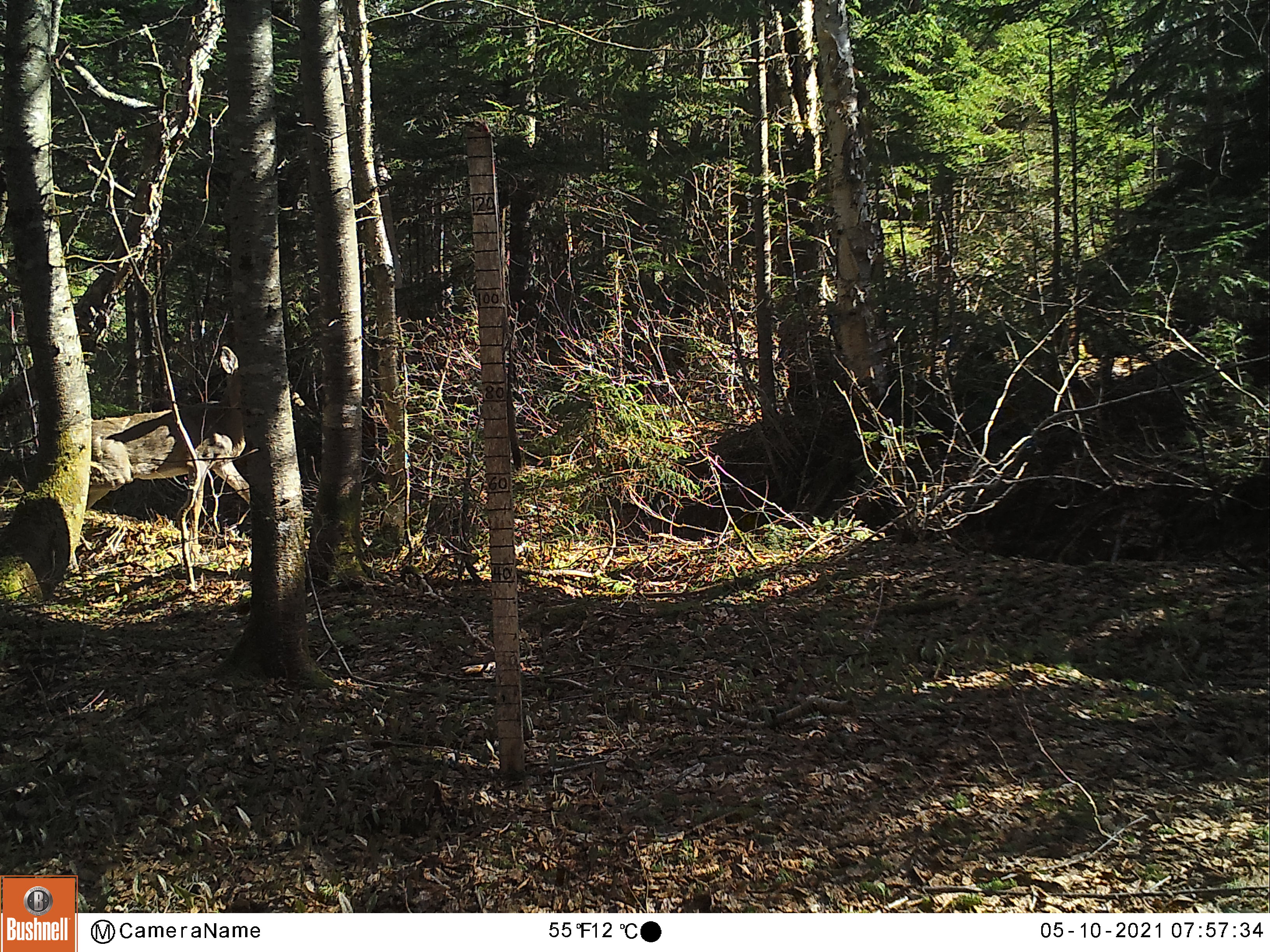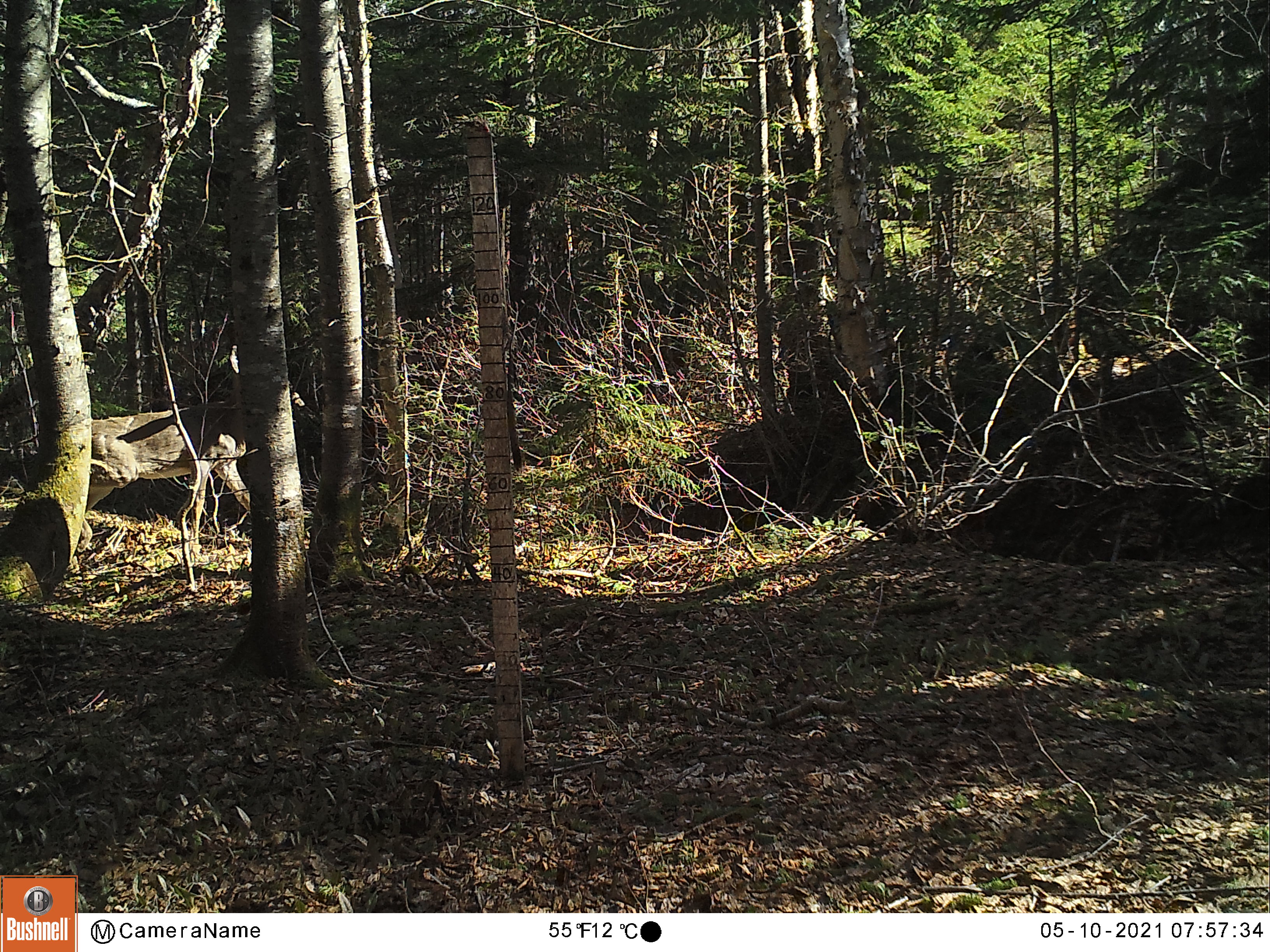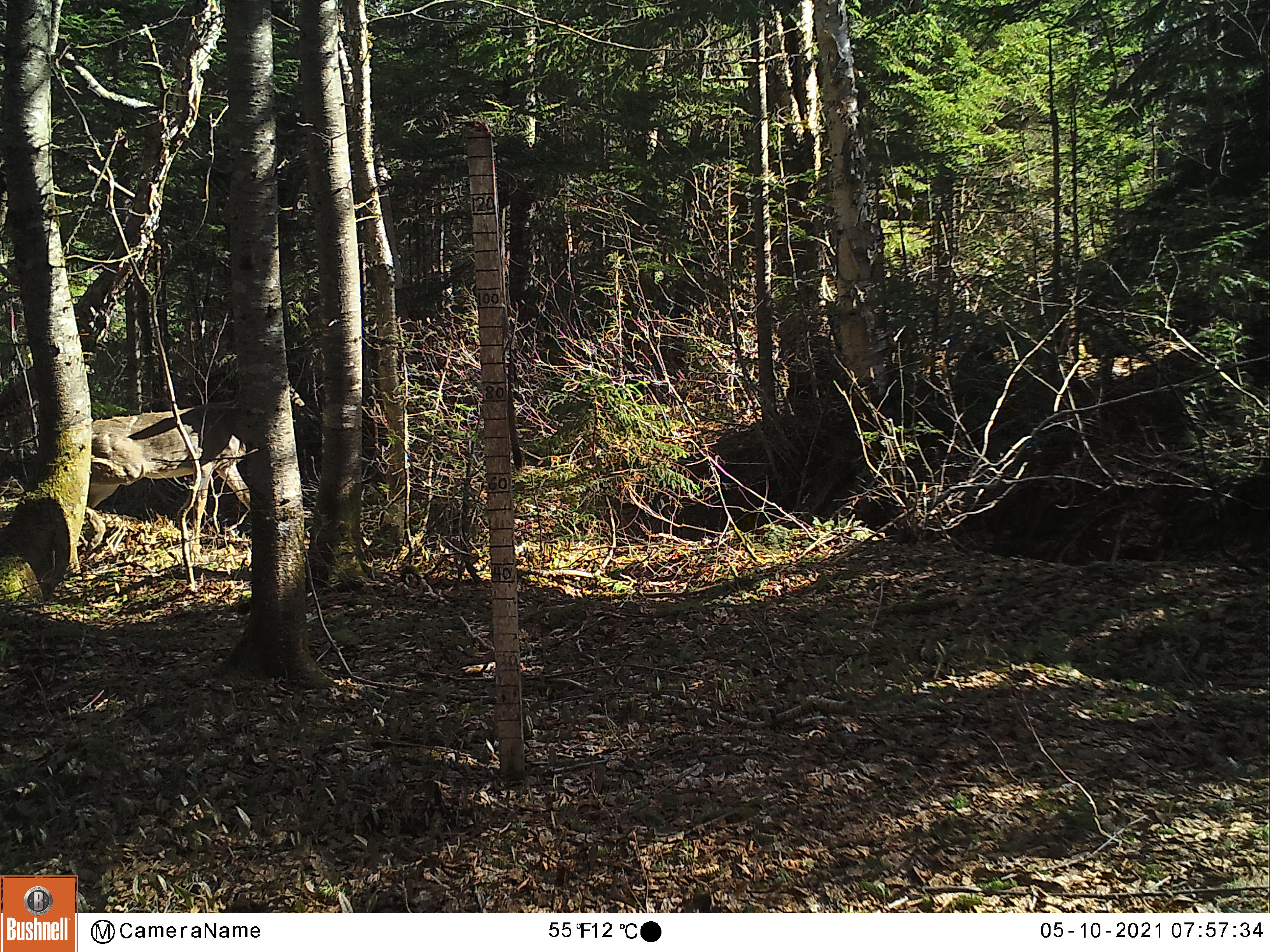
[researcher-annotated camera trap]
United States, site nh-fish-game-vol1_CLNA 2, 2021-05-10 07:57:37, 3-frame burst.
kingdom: Animalia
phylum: Chordata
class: Mammalia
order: Artiodactyla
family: Cervidae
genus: Odocoileus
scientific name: Odocoileus virginianus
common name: white-tailed deer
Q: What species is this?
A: White-tailed deer (Odocoileus virginianus).